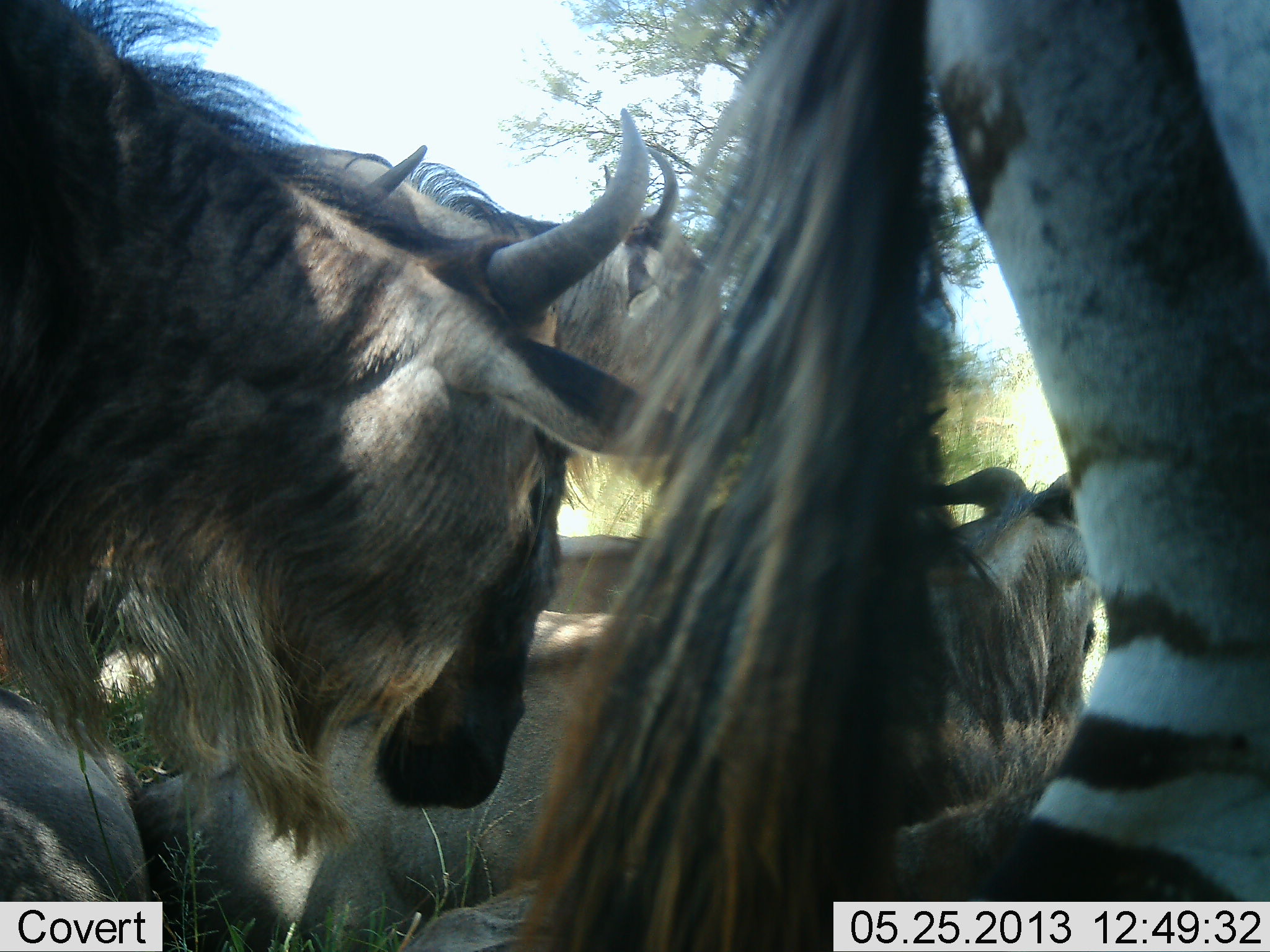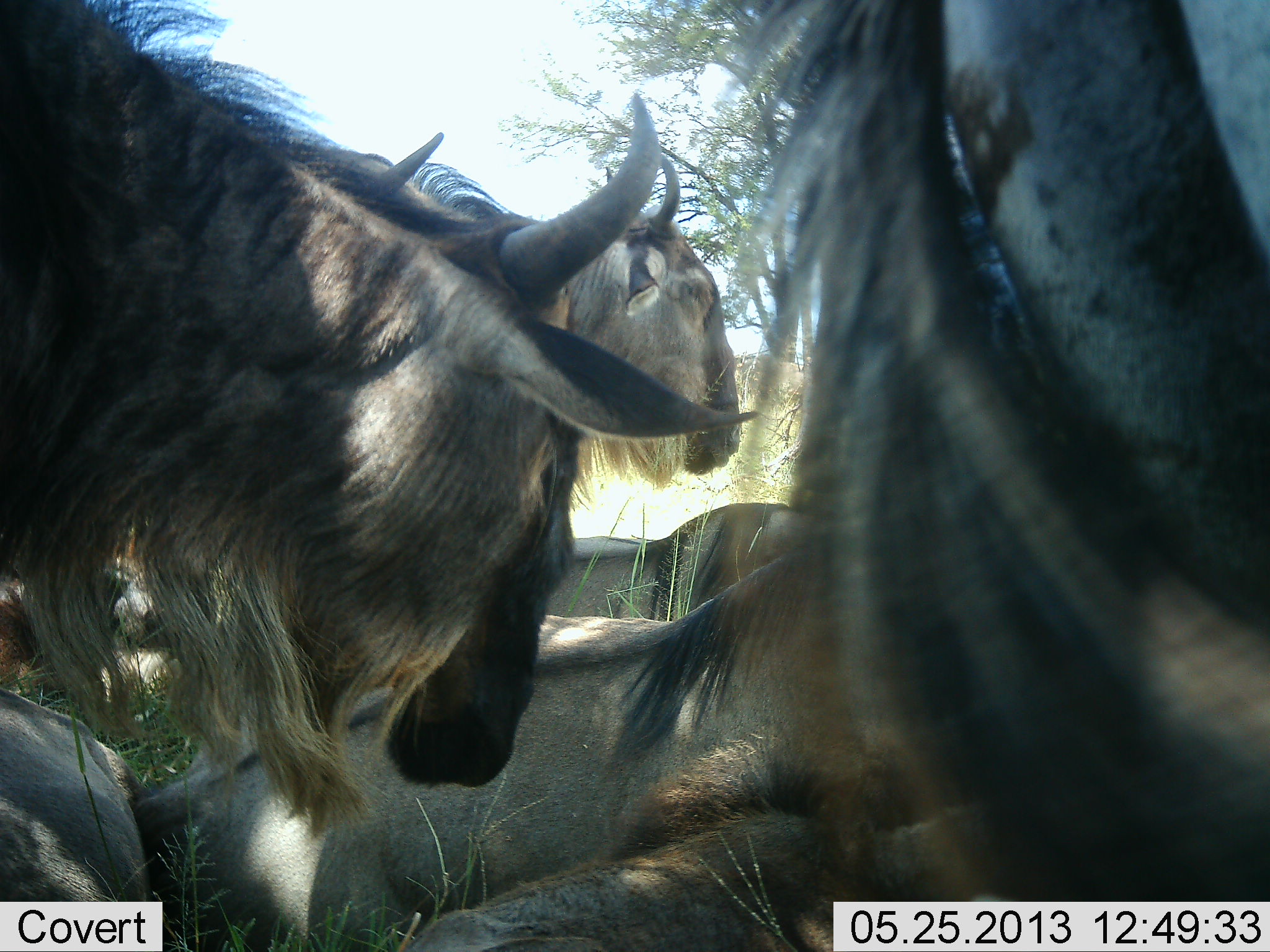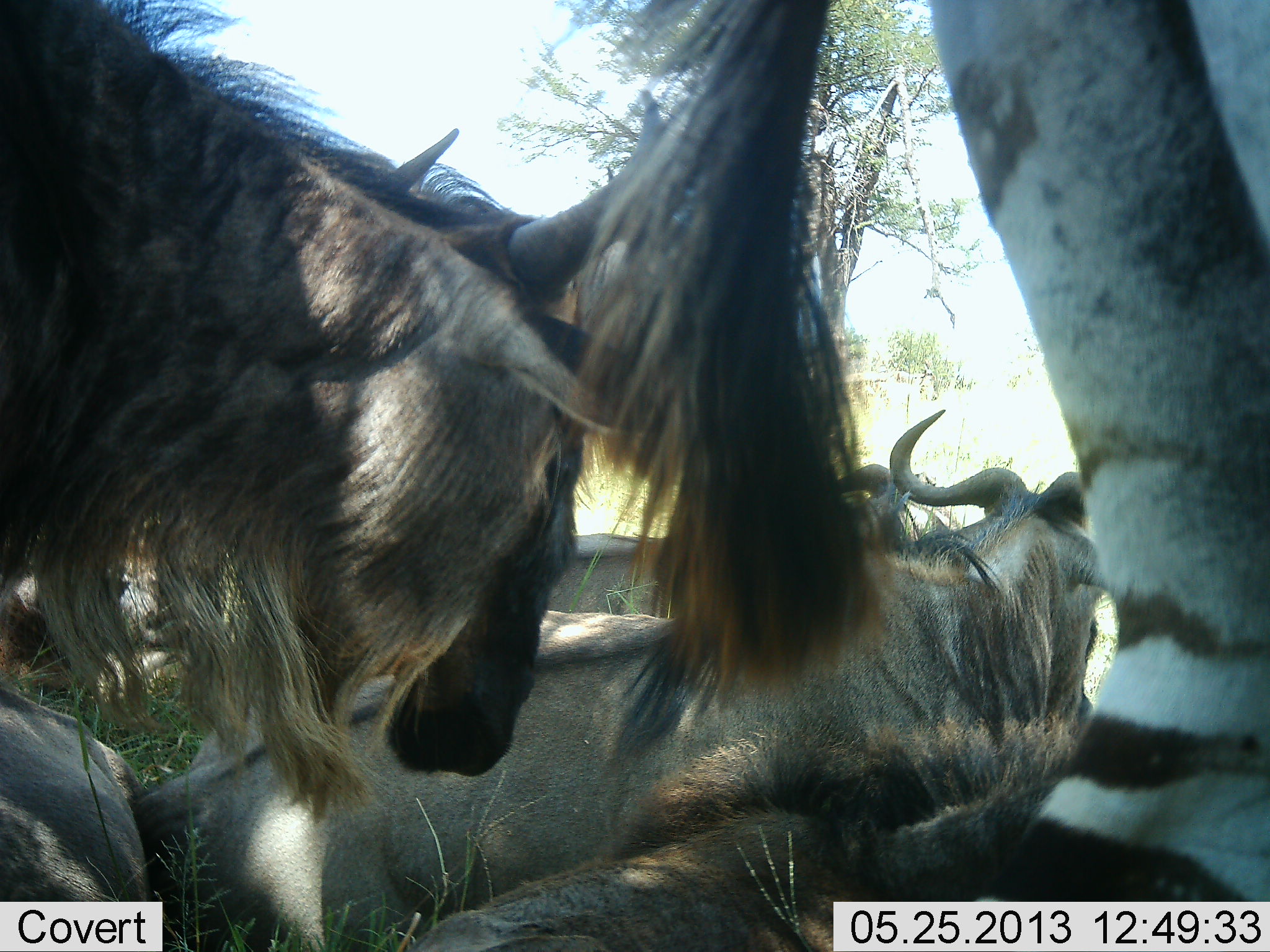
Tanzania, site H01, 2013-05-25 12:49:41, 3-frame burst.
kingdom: Animalia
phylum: Chordata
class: Mammalia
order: Artiodactyla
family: Bovidae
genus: Connochaetes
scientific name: Connochaetes taurinus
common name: blue wildebeest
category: wildebeest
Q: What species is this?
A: Wildebeest (blue wildebeest) (Connochaetes taurinus).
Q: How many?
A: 6.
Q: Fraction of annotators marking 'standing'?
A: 63%.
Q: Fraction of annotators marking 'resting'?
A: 95%.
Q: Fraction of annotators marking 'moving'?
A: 0%.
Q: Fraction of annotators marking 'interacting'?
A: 5%.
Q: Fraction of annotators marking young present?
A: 0%.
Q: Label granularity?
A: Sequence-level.